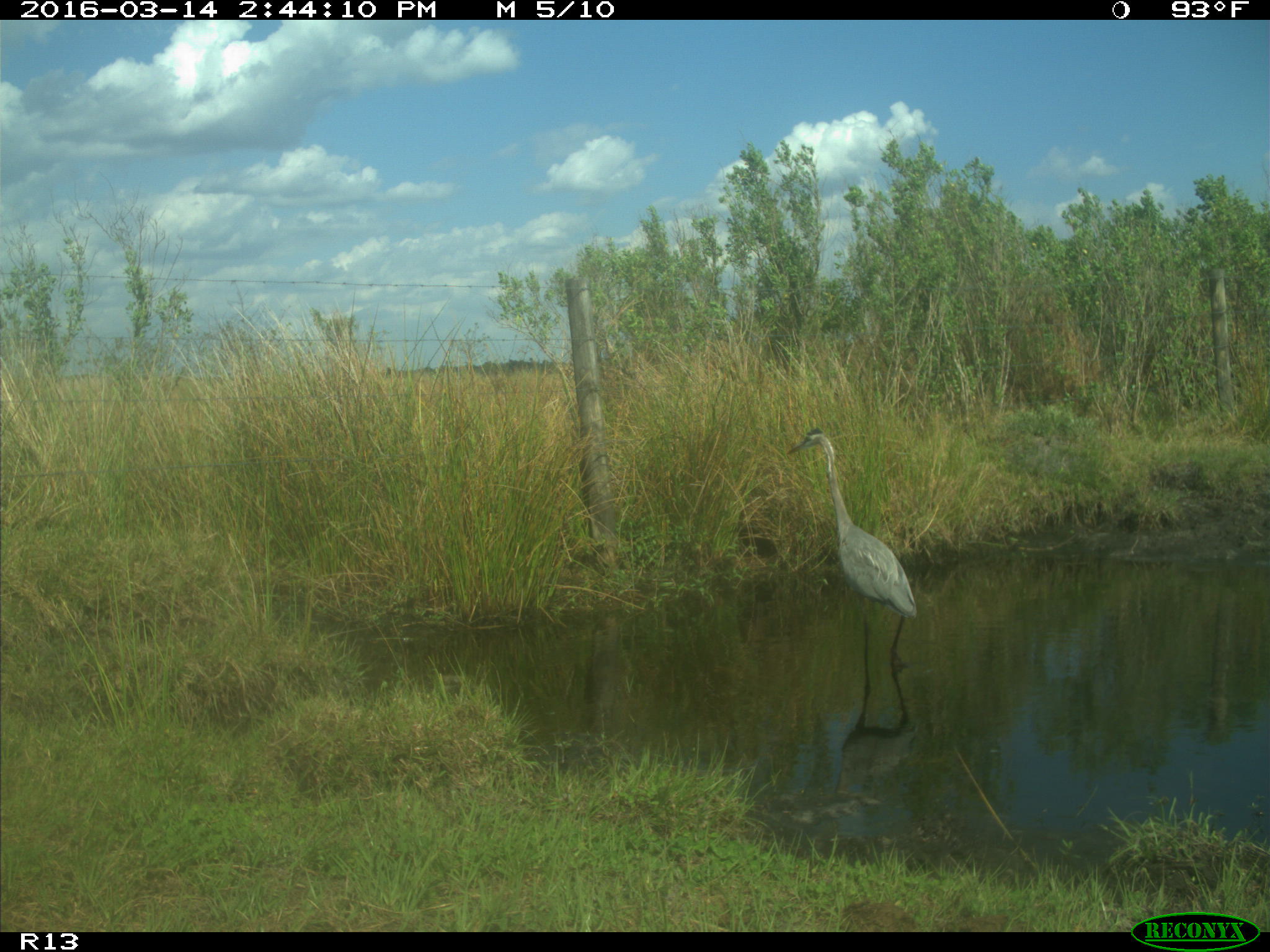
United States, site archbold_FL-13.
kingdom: Animalia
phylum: Chordata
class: Aves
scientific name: Aves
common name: birds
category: unidentified bird